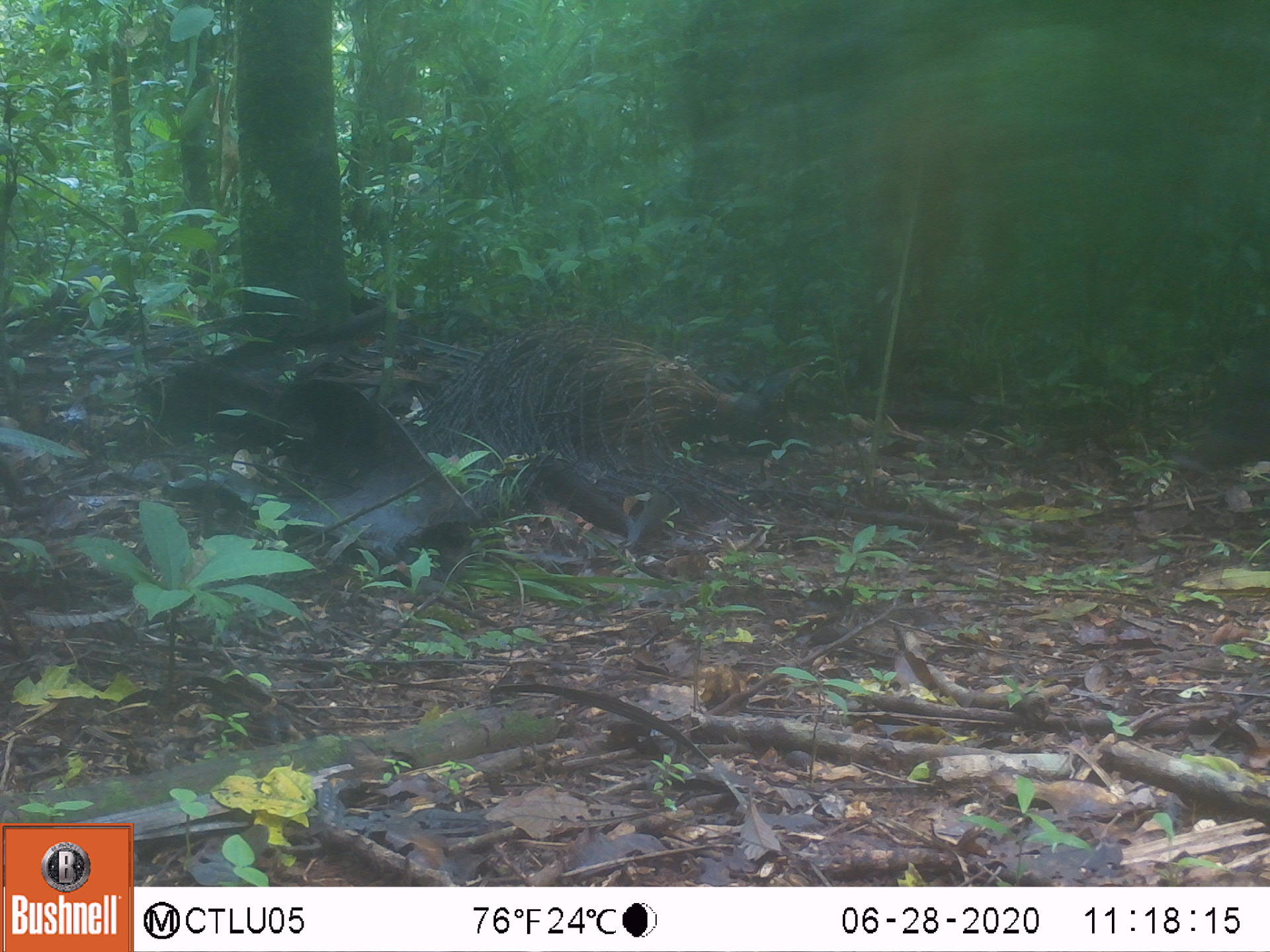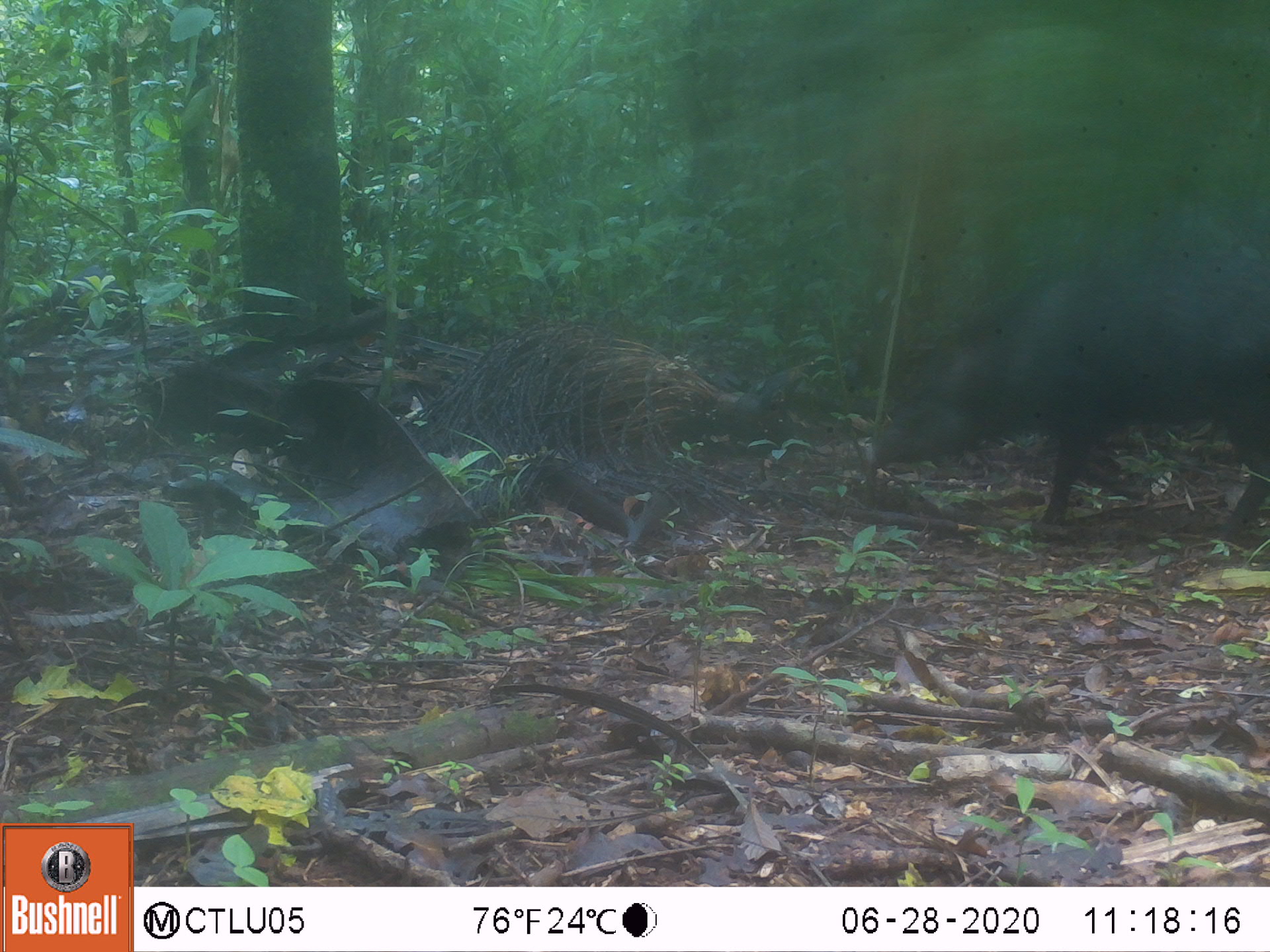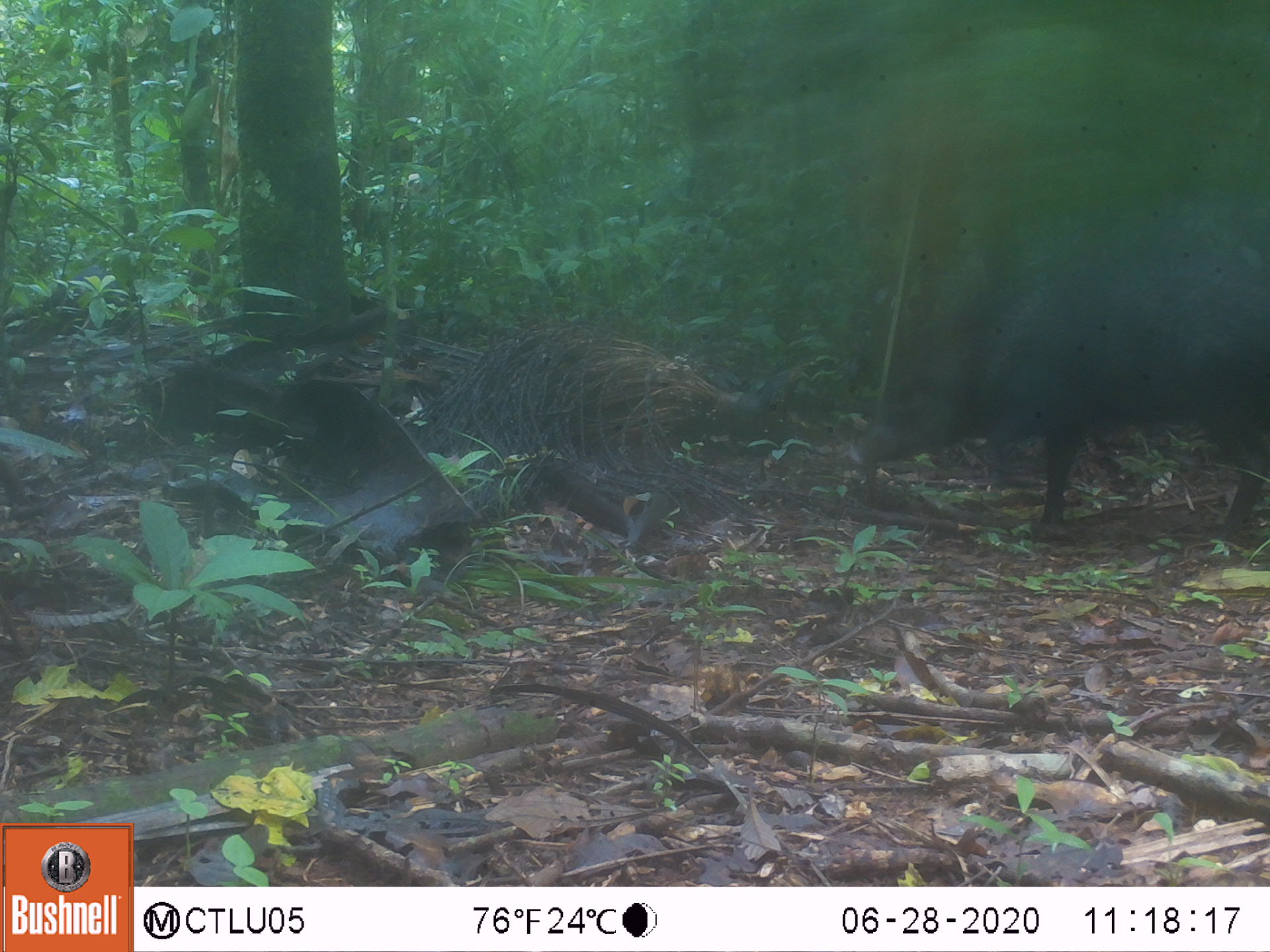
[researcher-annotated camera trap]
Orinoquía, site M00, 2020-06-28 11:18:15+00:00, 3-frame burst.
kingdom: Animalia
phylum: Chordata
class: Mammalia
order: Artiodactyla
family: Tayassuidae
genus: Pecari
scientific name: Pecari tajacu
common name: collared peccary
Collared peccary (Pecari tajacu).